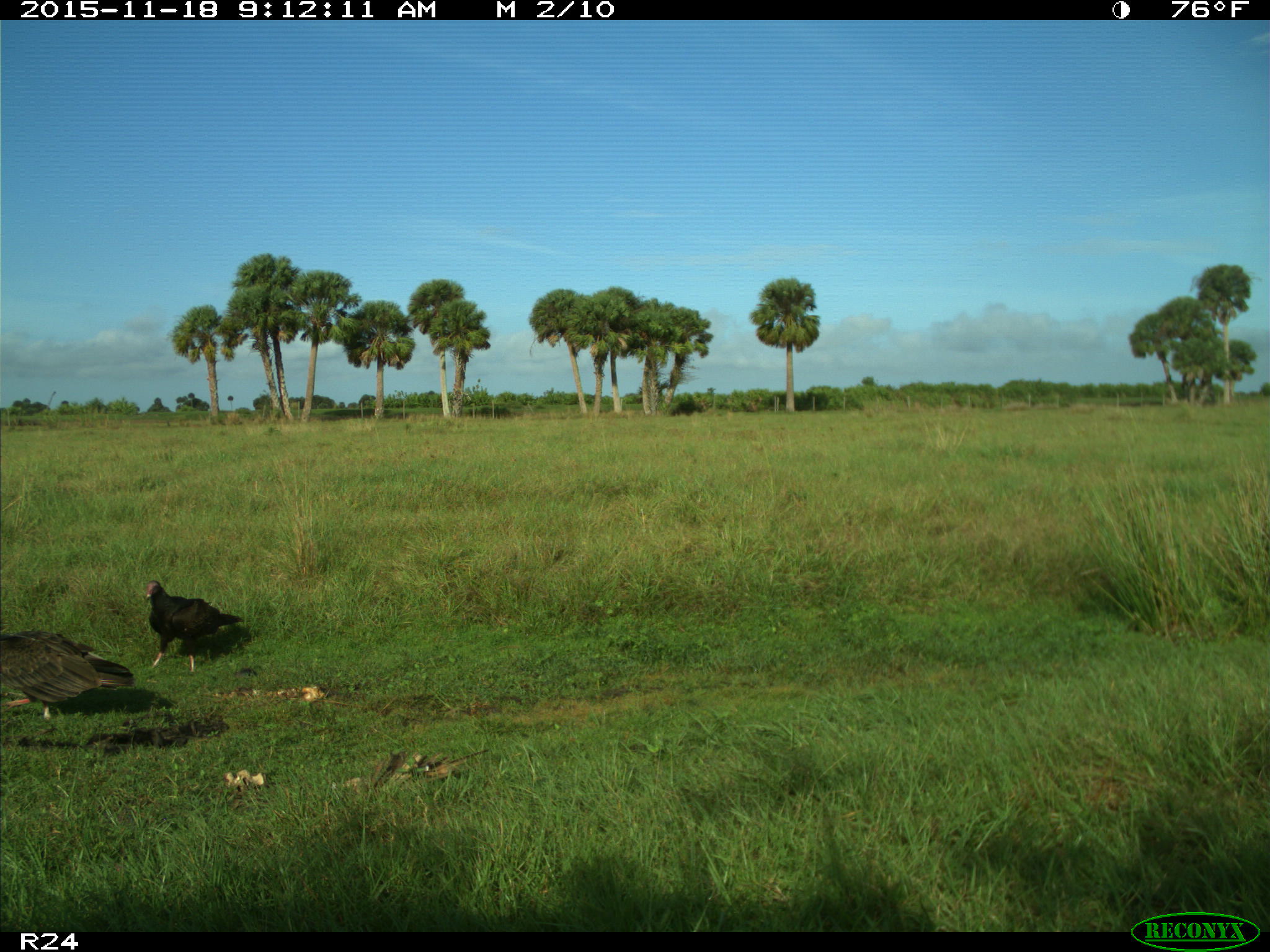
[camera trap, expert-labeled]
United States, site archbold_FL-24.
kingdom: Animalia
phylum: Chordata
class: Aves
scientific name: Aves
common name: birds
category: unidentified bird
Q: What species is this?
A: Unidentified bird (birds) (Aves).